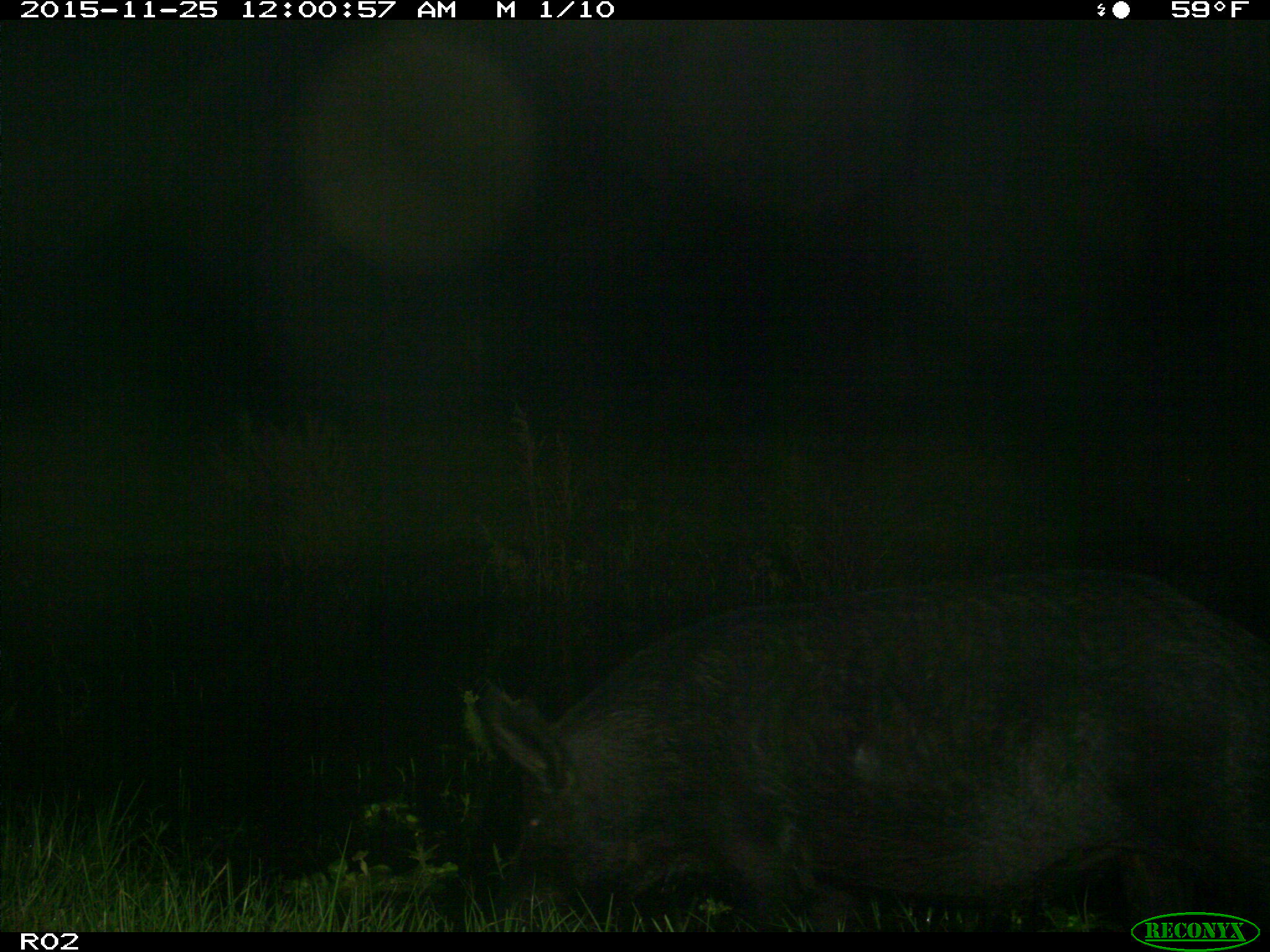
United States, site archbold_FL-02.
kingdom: Animalia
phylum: Chordata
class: Mammalia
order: Artiodactyla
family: Suidae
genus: Sus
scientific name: Sus scrofa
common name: wild boar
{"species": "Sus scrofa (wild boar)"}